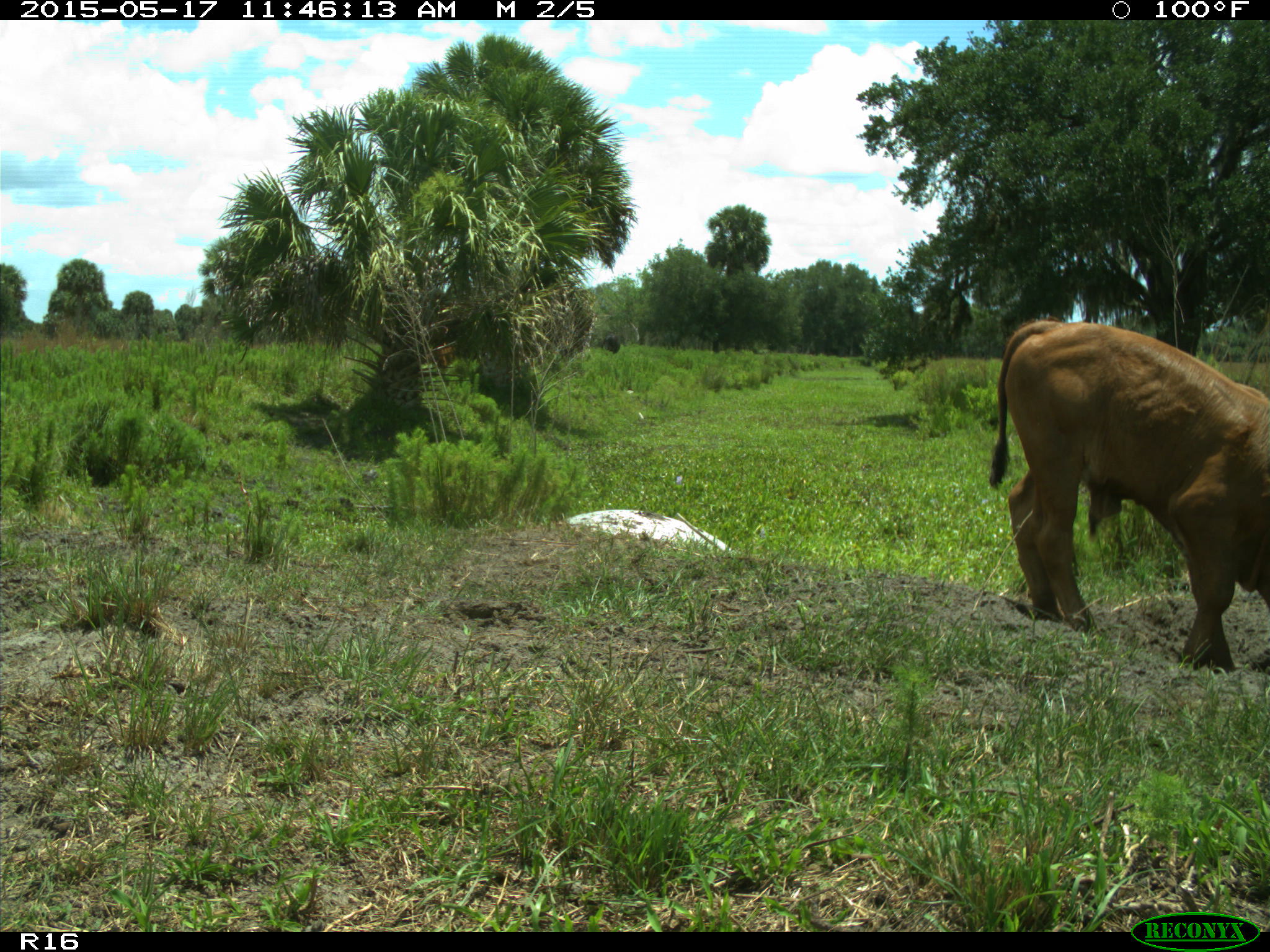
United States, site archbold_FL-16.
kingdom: Animalia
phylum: Chordata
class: Mammalia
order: Artiodactyla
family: Bovidae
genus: Bos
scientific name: Bos taurus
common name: domestic cow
Bos taurus (domestic cow).